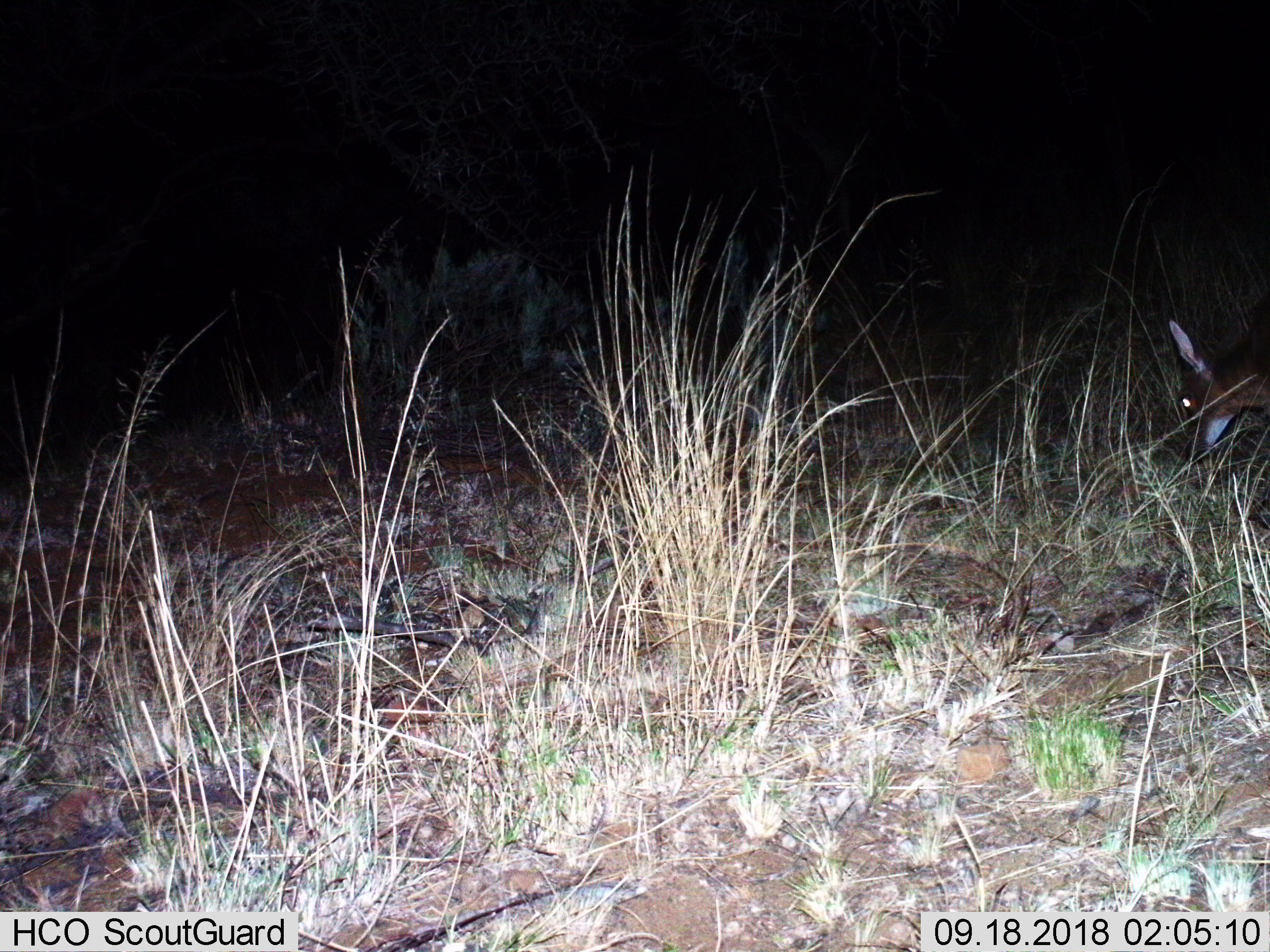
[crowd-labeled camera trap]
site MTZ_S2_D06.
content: unidentified animal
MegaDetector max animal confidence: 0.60